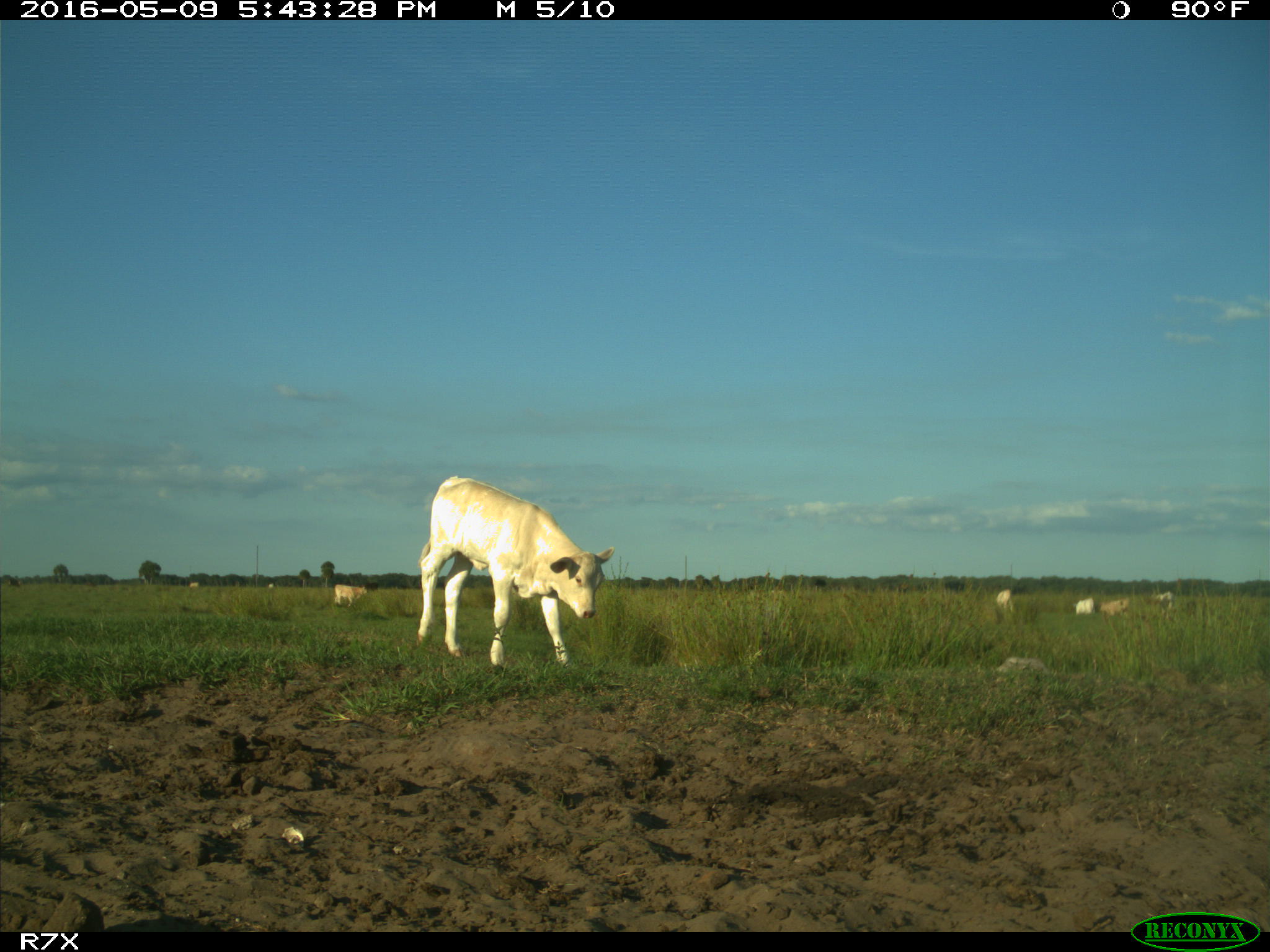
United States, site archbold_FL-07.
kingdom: Animalia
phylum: Chordata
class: Mammalia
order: Artiodactyla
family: Bovidae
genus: Bos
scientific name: Bos taurus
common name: domestic cow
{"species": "Bos taurus (domestic cow)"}